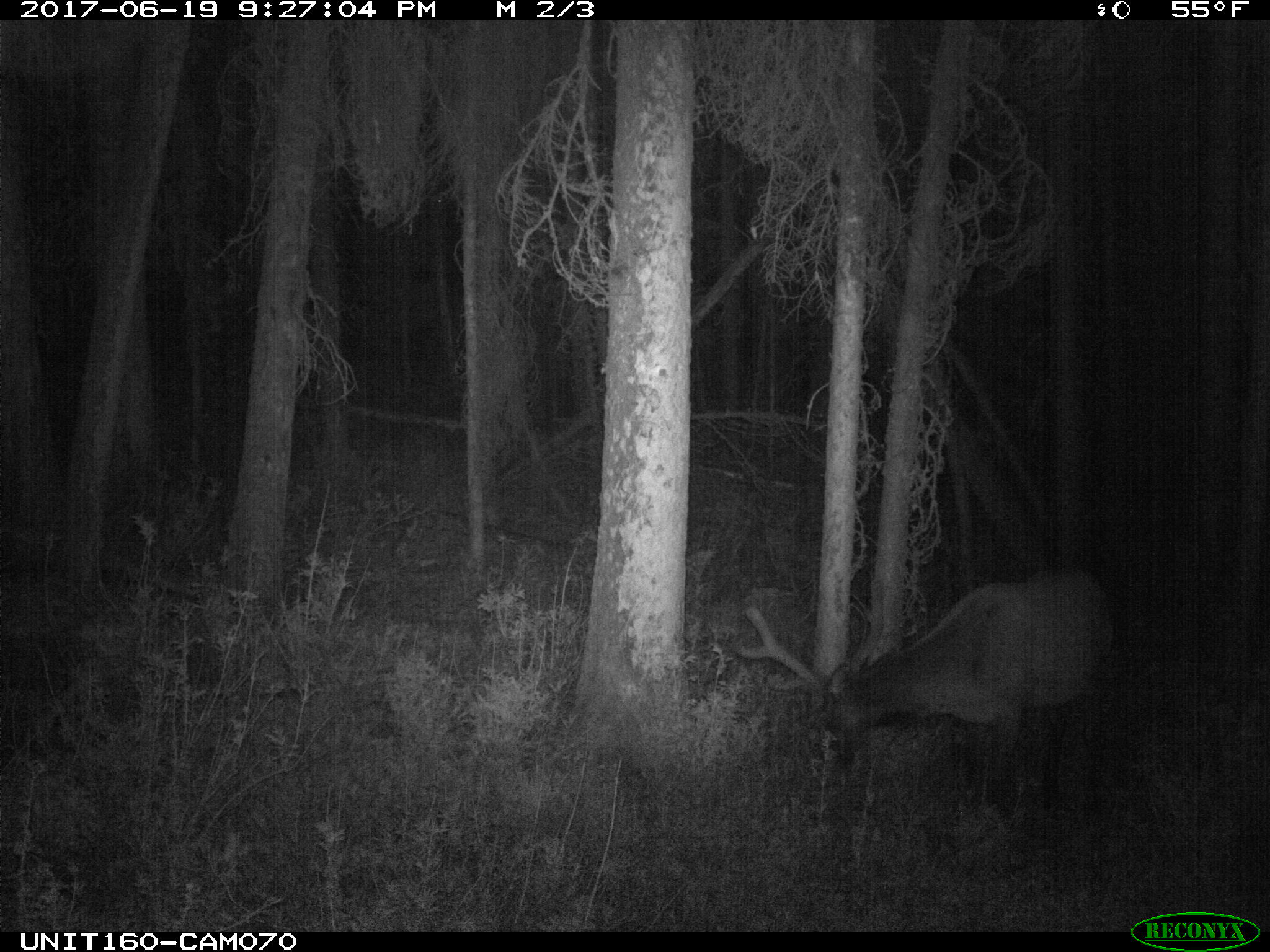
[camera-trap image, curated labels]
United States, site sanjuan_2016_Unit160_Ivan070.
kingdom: Animalia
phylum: Chordata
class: Mammalia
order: Artiodactyla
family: Cervidae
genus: Cervus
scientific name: Cervus elaphus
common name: red deer